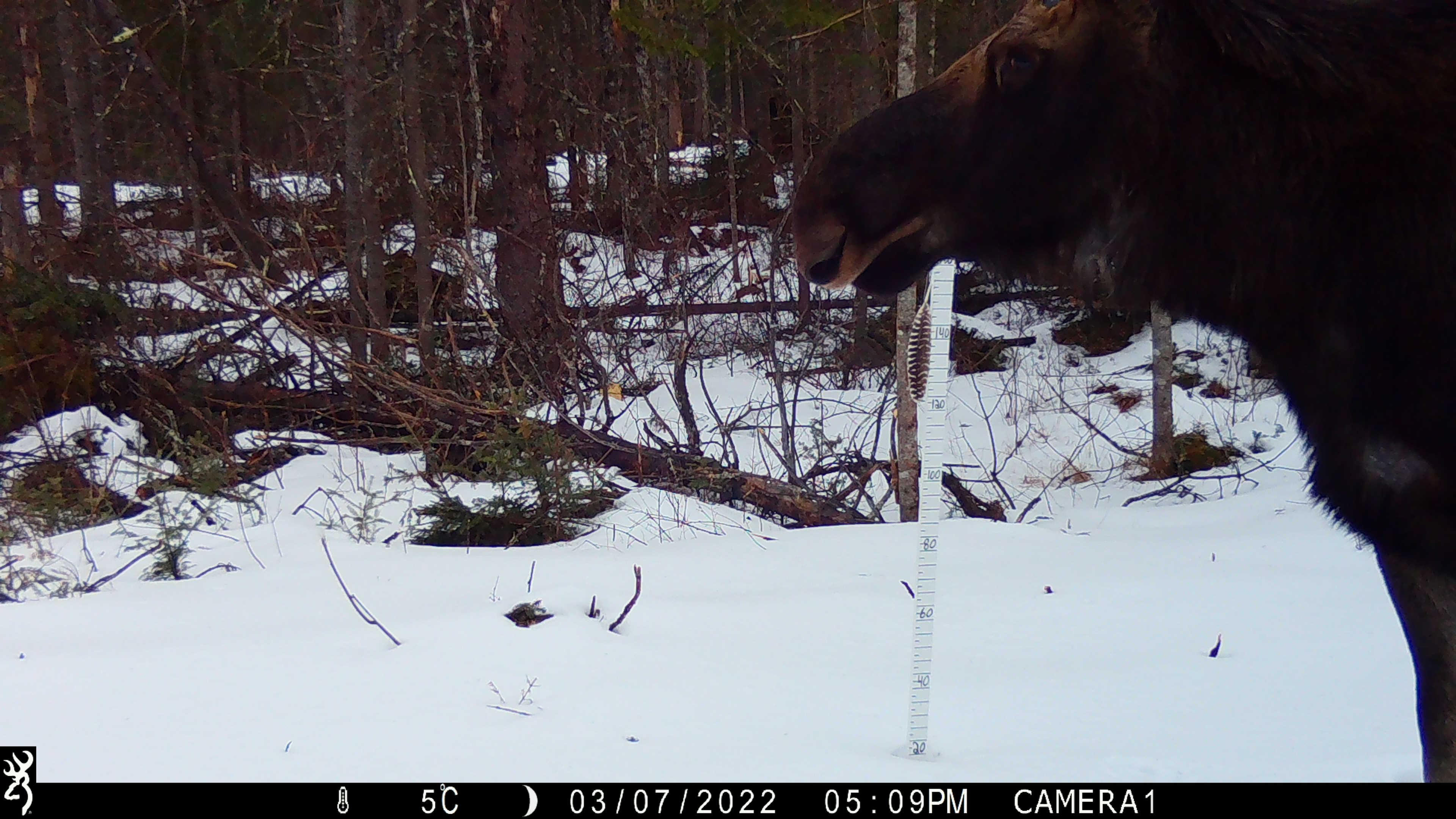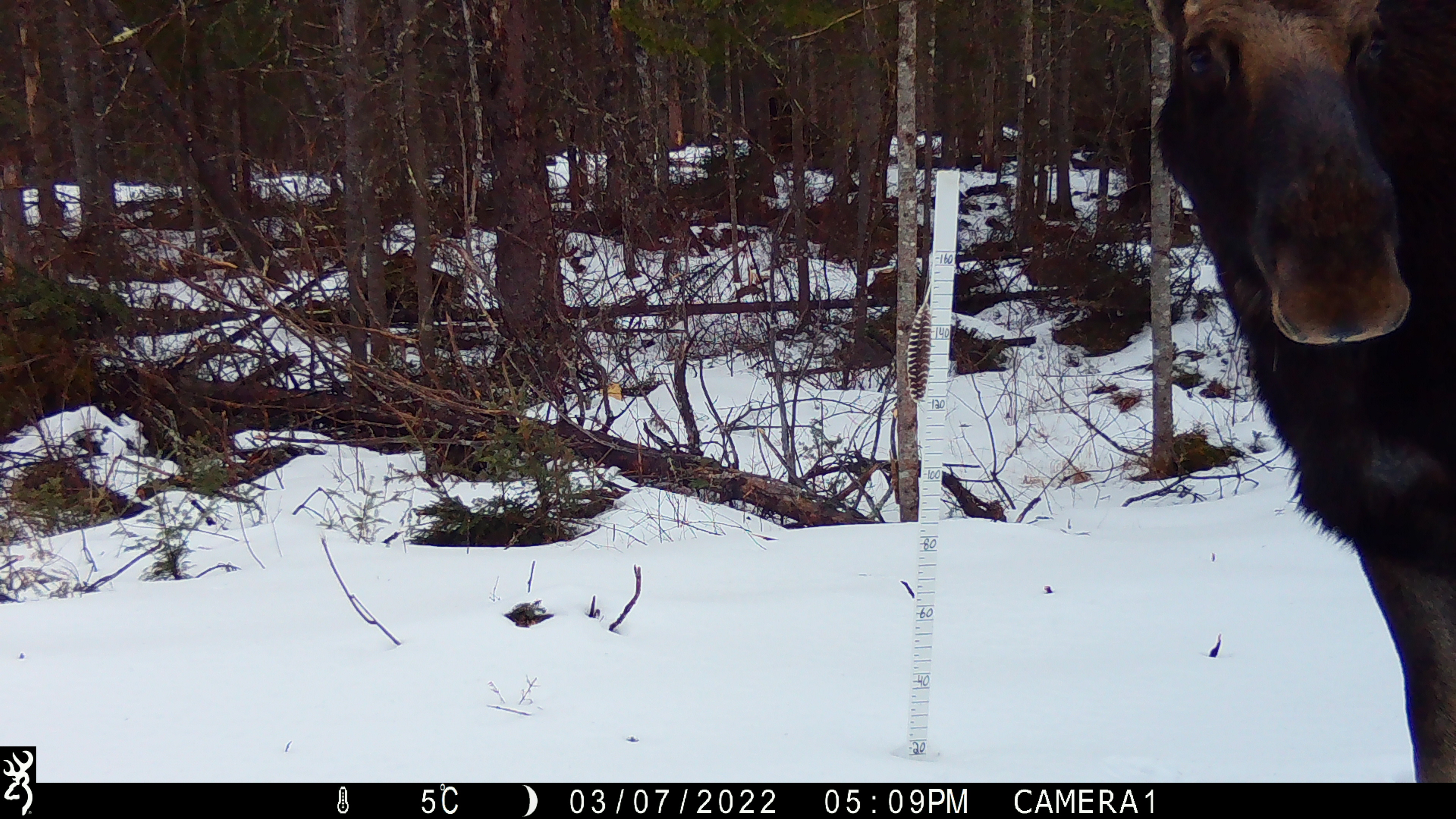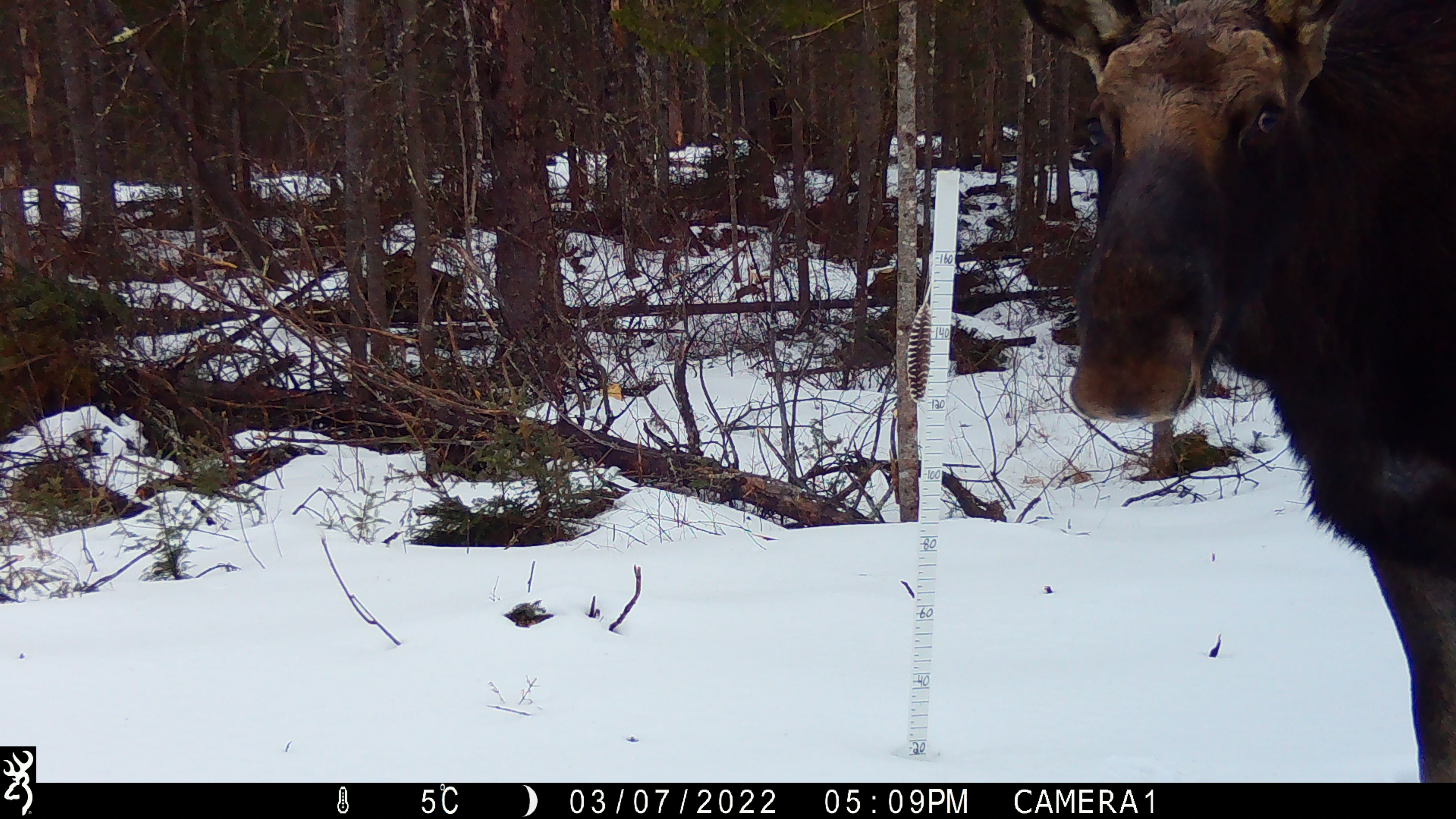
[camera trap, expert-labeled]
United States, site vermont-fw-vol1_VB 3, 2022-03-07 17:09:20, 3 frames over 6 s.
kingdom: Animalia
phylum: Chordata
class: Mammalia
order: Artiodactyla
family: Cervidae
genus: Alces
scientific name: Alces alces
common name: moose